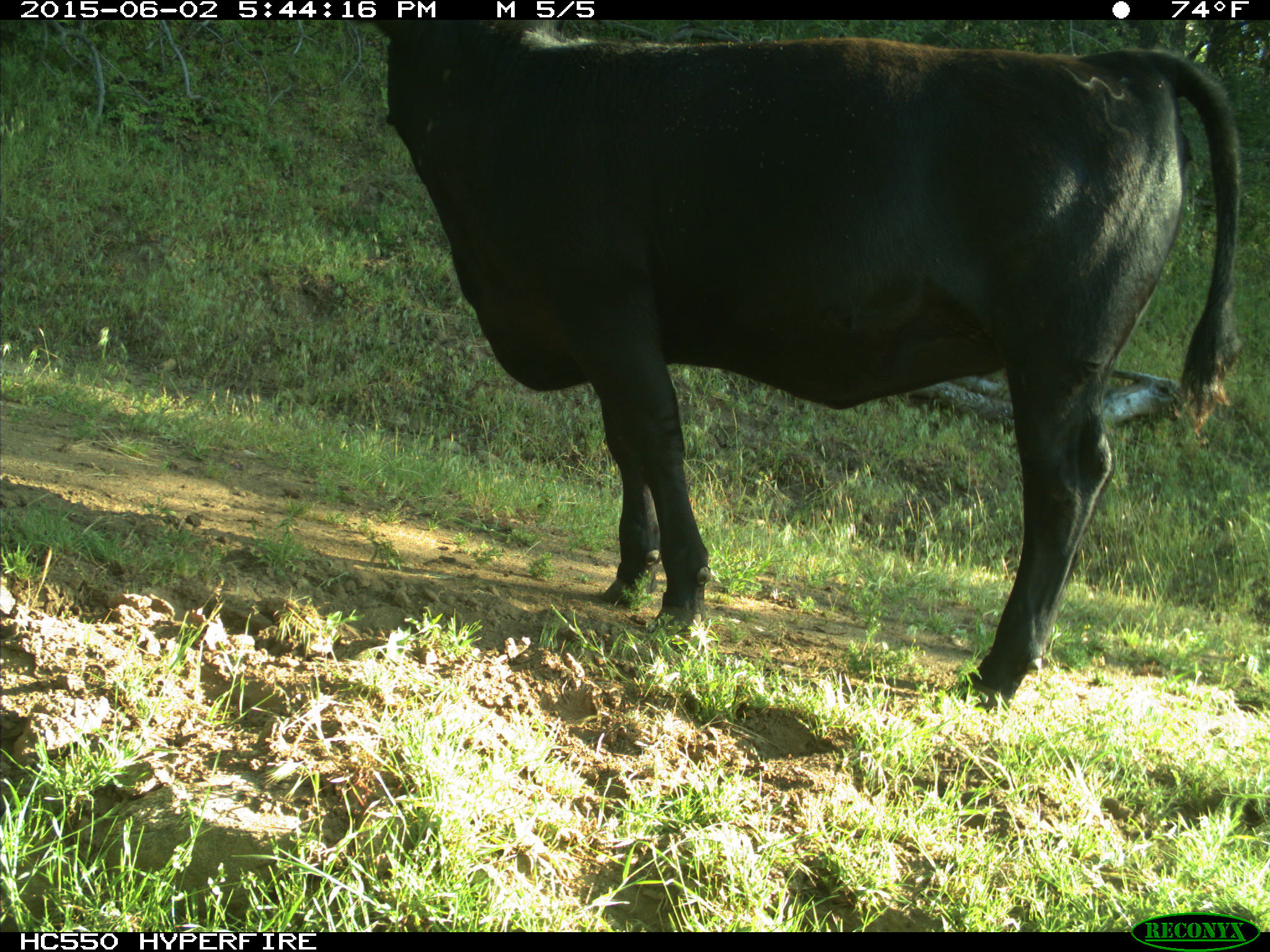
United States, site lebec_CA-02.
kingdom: Animalia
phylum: Chordata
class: Mammalia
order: Artiodactyla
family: Bovidae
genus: Bos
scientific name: Bos taurus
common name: domestic cow